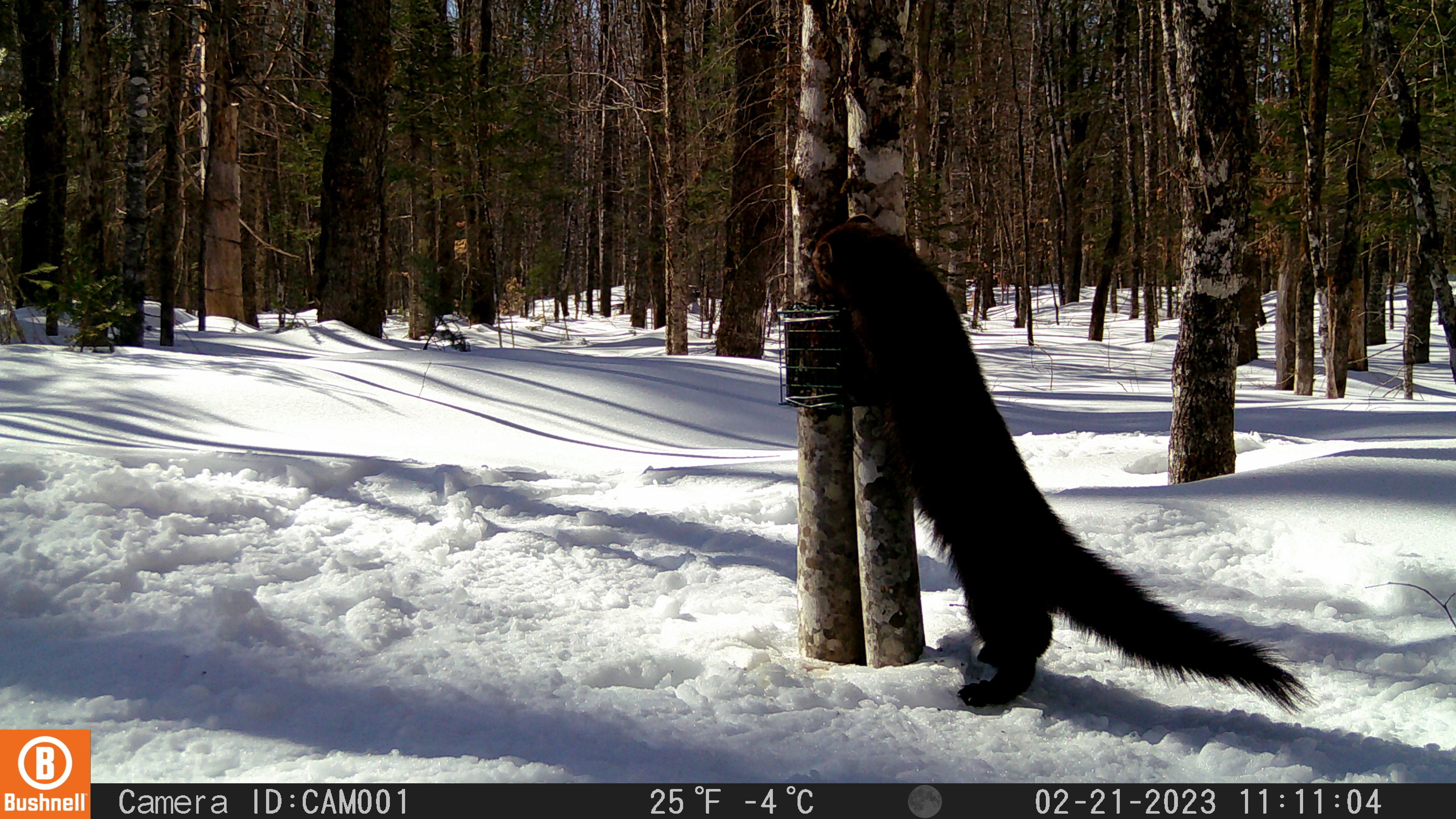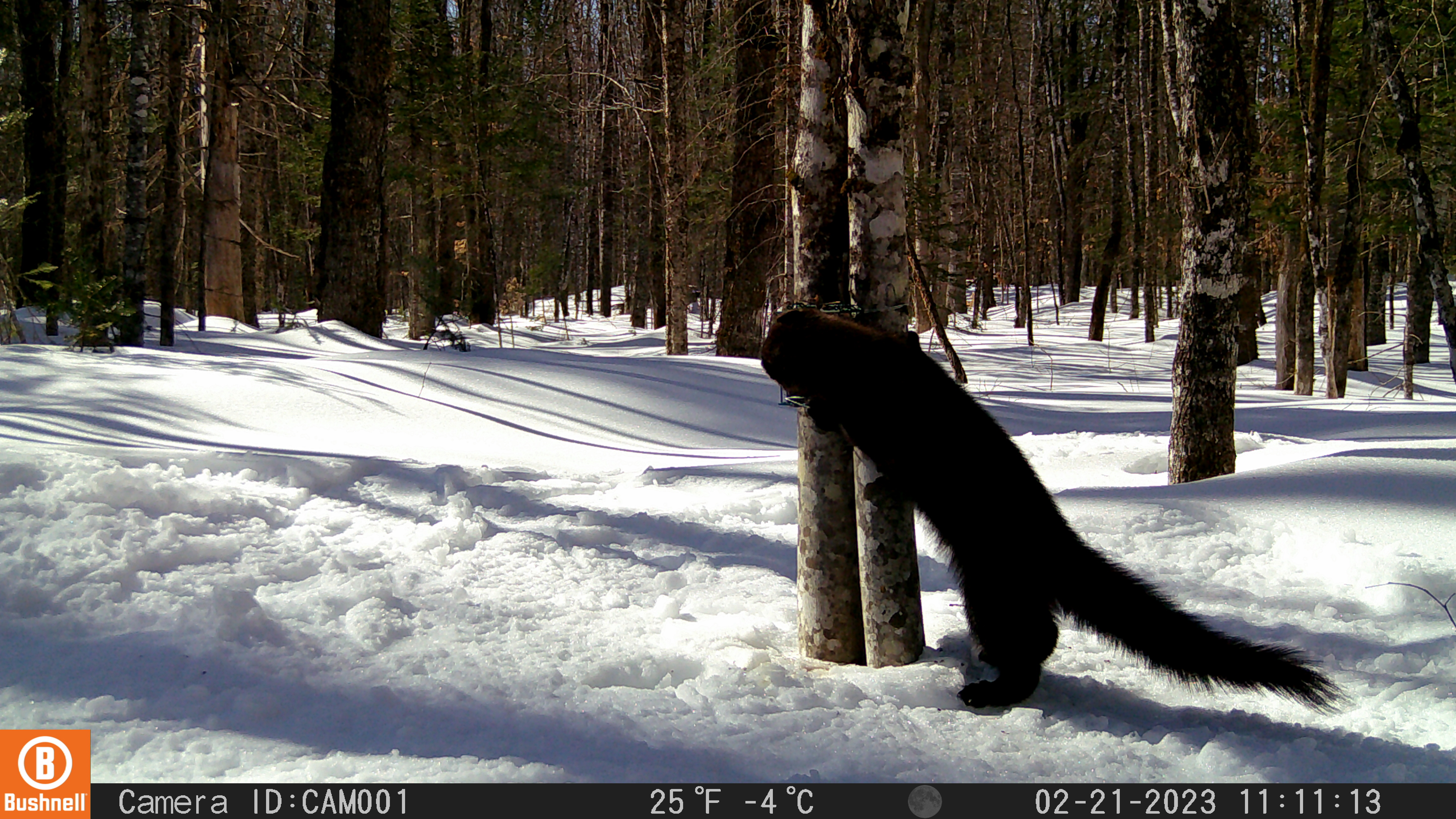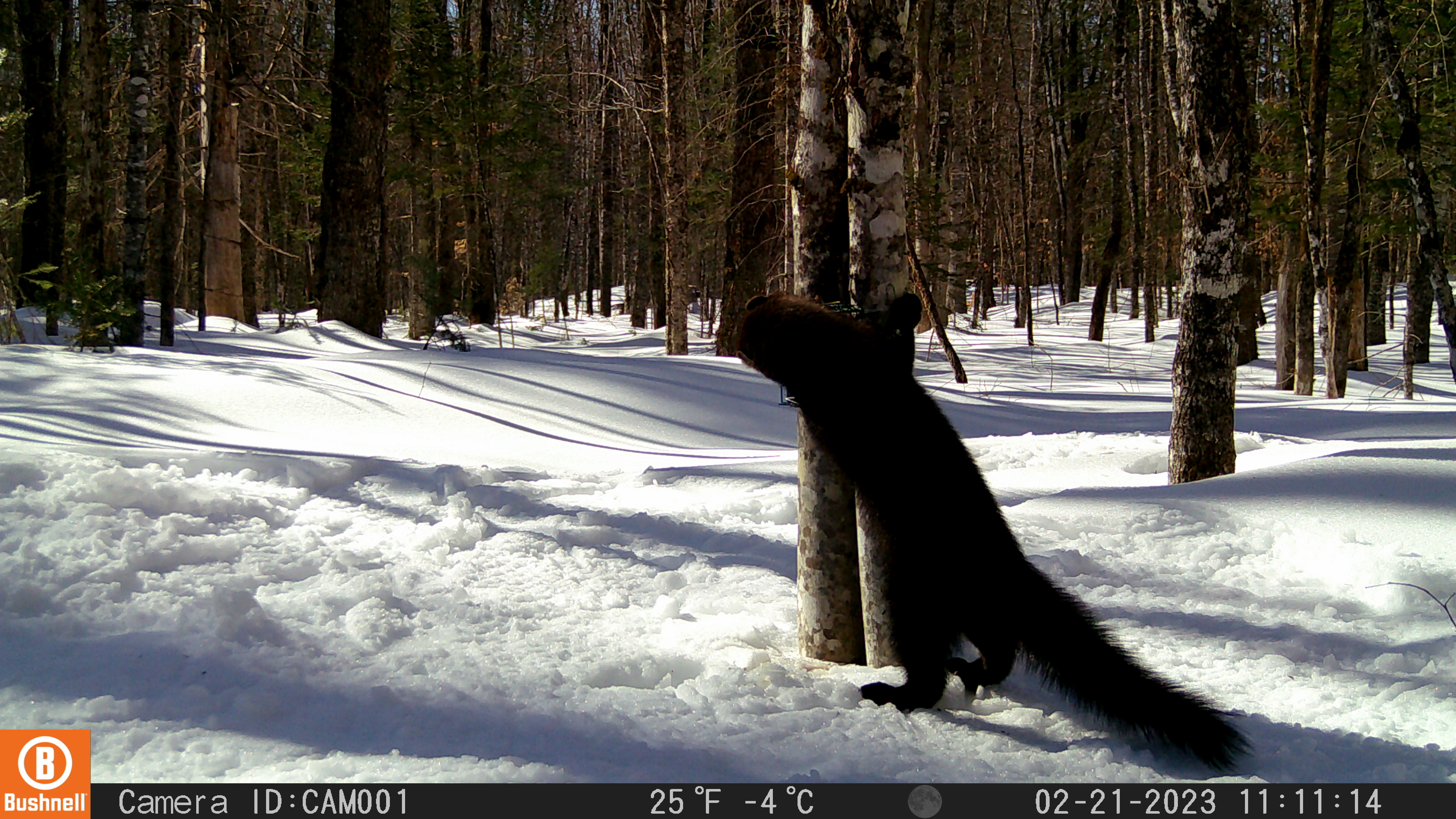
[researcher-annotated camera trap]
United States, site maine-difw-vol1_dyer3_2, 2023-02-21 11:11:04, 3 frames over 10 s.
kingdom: Animalia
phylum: Chordata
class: Mammalia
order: Carnivora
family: Mustelidae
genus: Pekania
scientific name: Pekania pennanti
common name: fisher